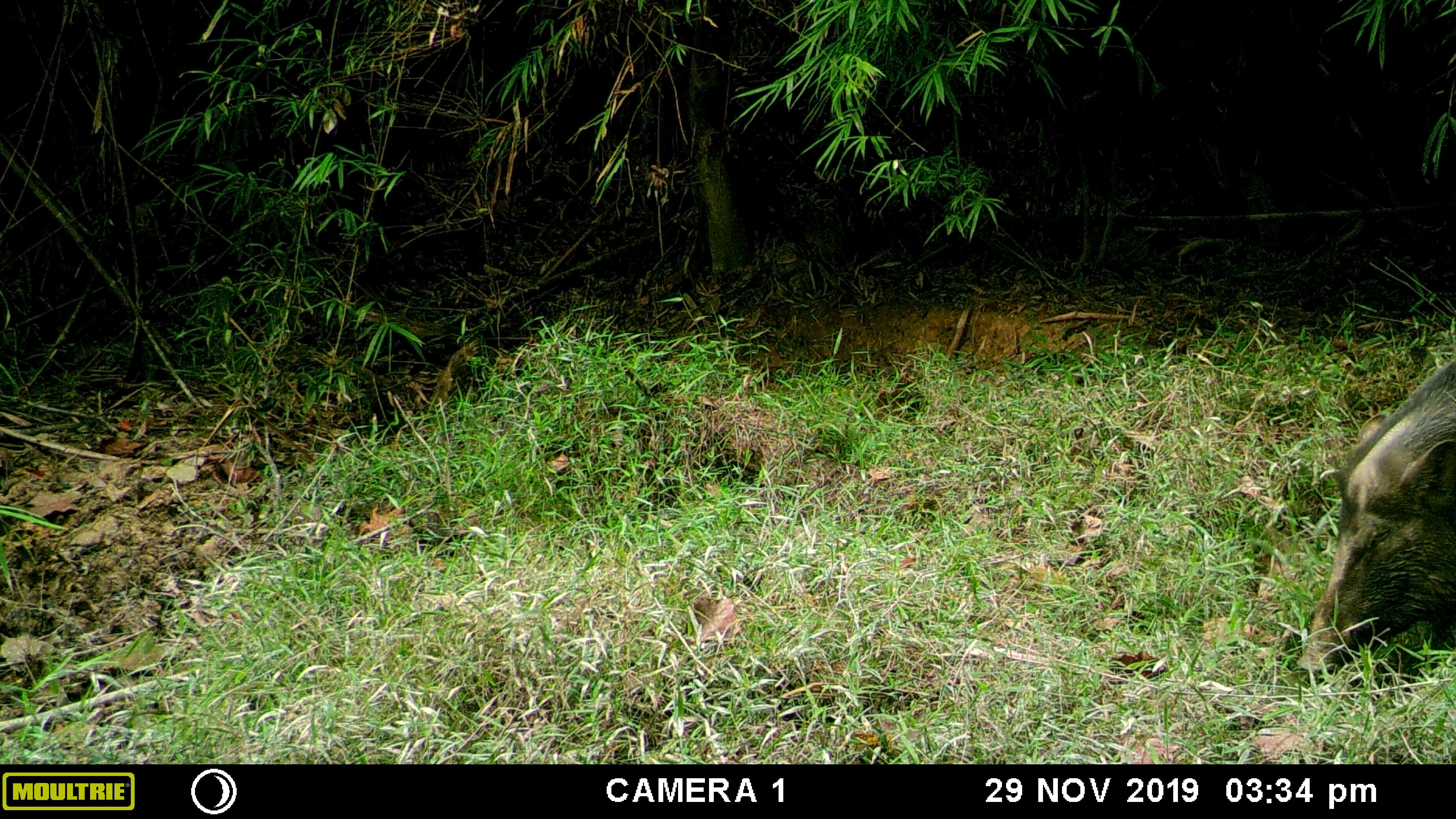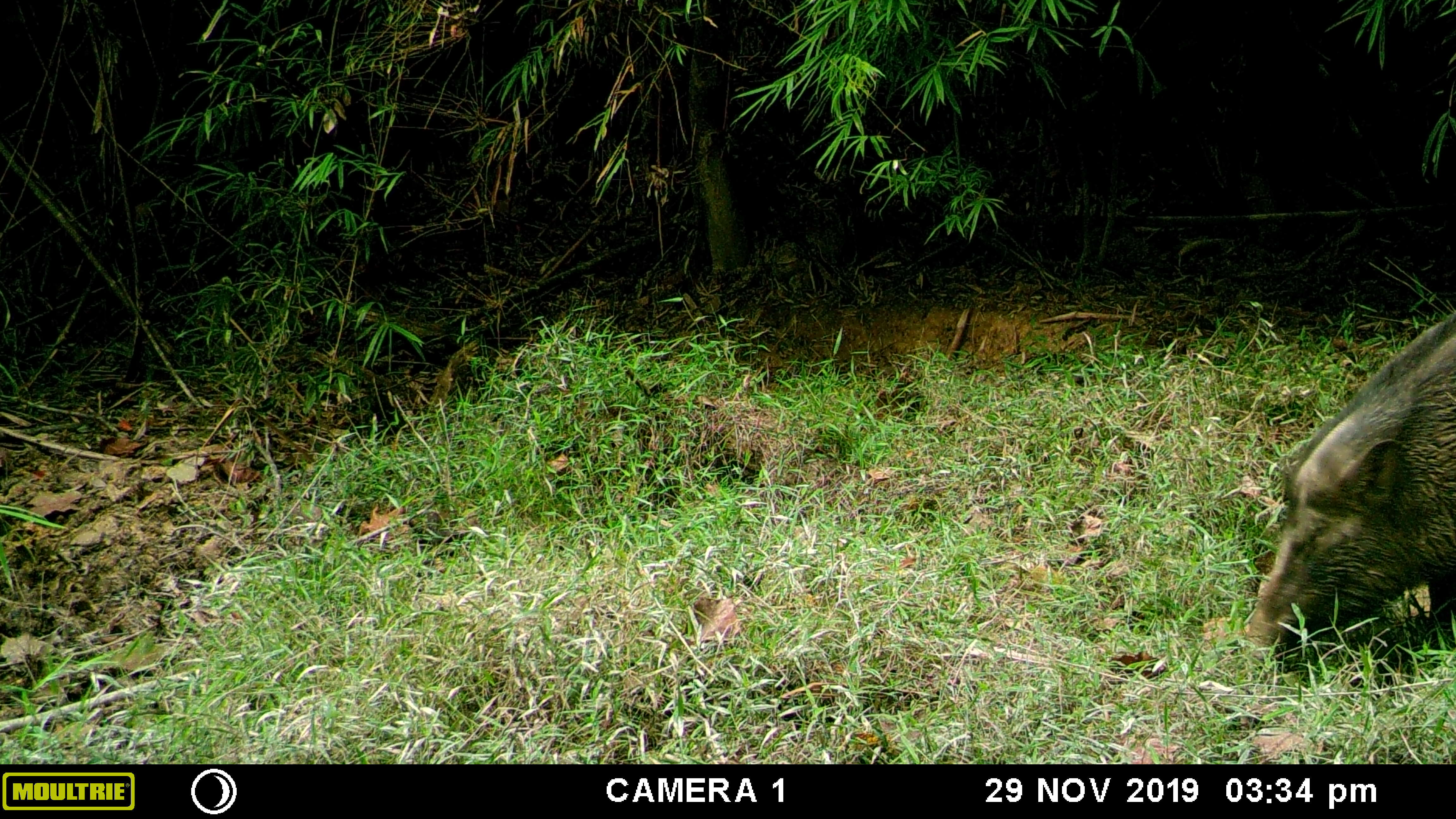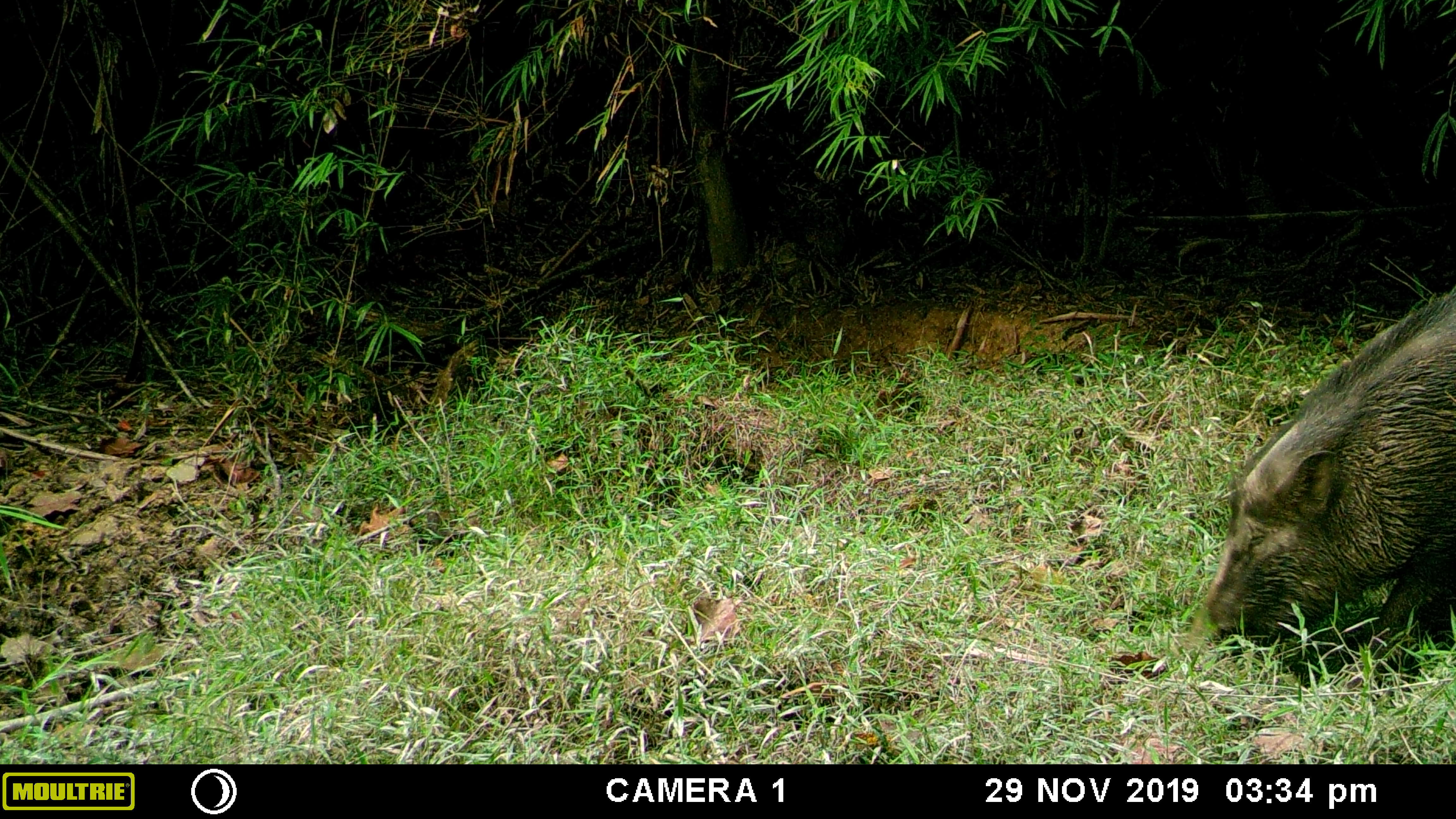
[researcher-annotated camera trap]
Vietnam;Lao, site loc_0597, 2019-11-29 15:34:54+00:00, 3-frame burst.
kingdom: Animalia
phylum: Chordata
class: Mammalia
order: Artiodactyla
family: Suidae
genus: Sus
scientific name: Sus scrofa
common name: eurasian wild pig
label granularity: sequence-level